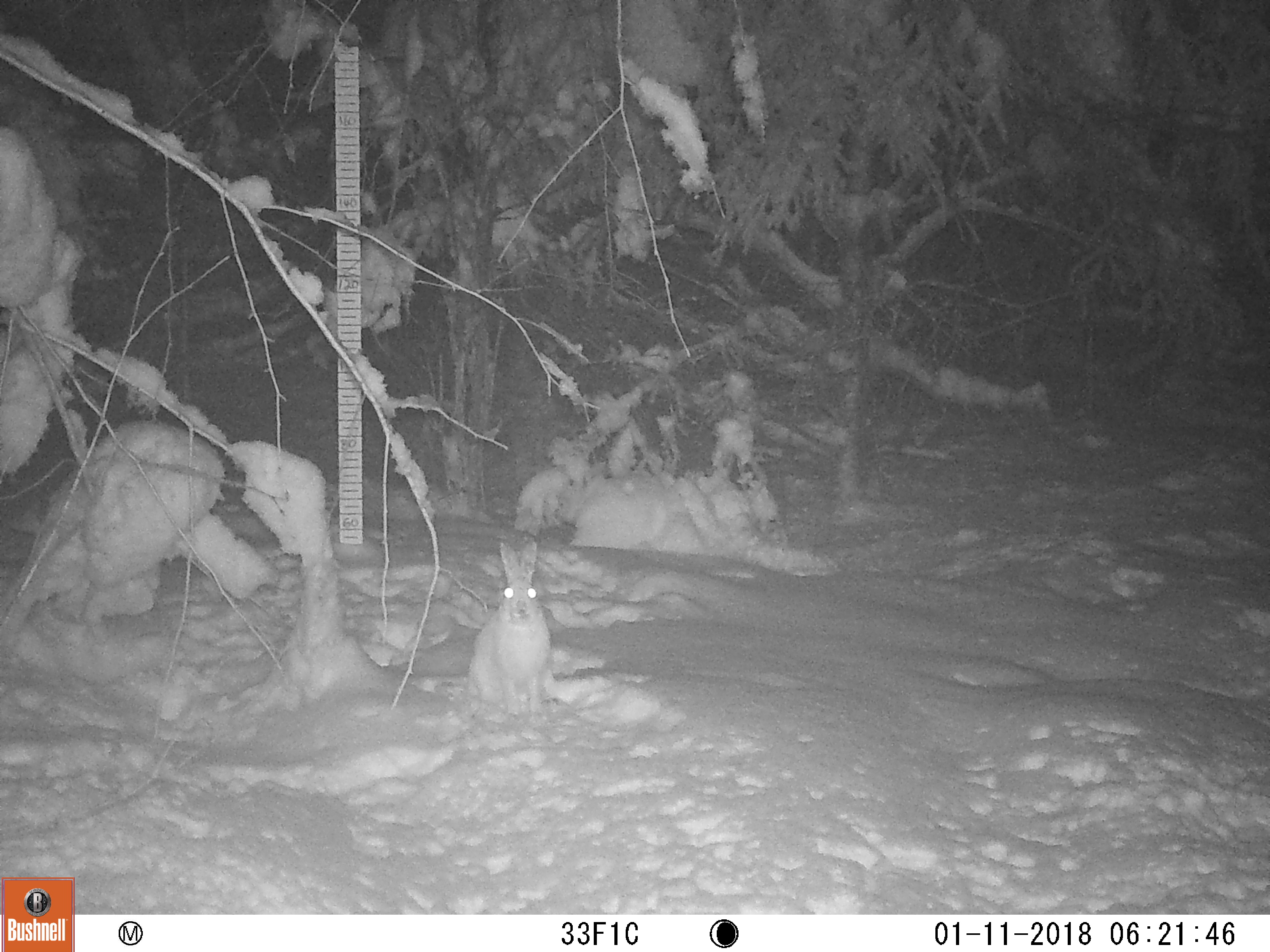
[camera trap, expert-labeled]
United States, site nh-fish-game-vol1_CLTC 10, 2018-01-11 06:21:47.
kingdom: Animalia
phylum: Chordata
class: Mammalia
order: Lagomorpha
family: Leporidae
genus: Lepus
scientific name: Lepus americanus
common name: snowshoe hare